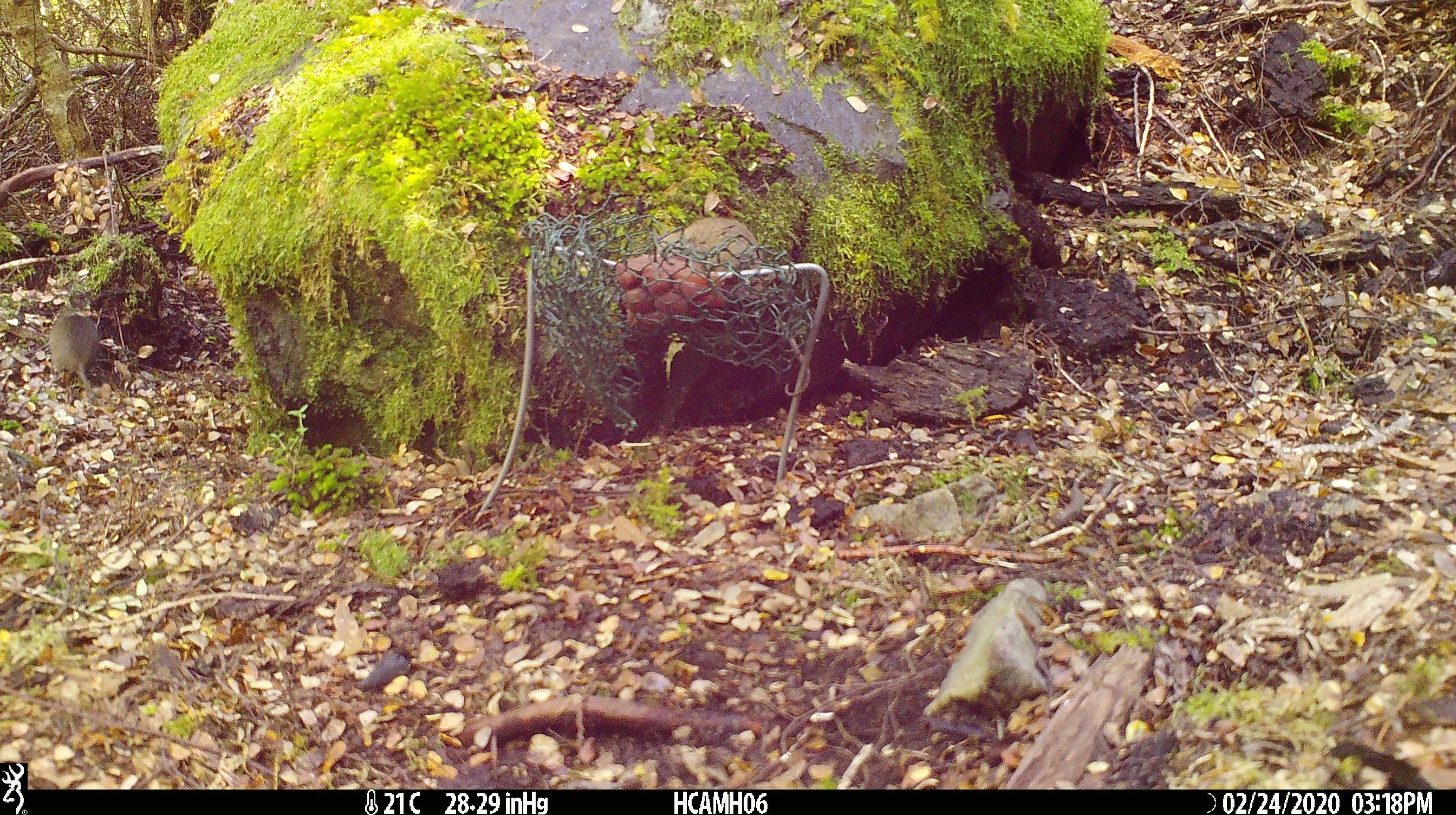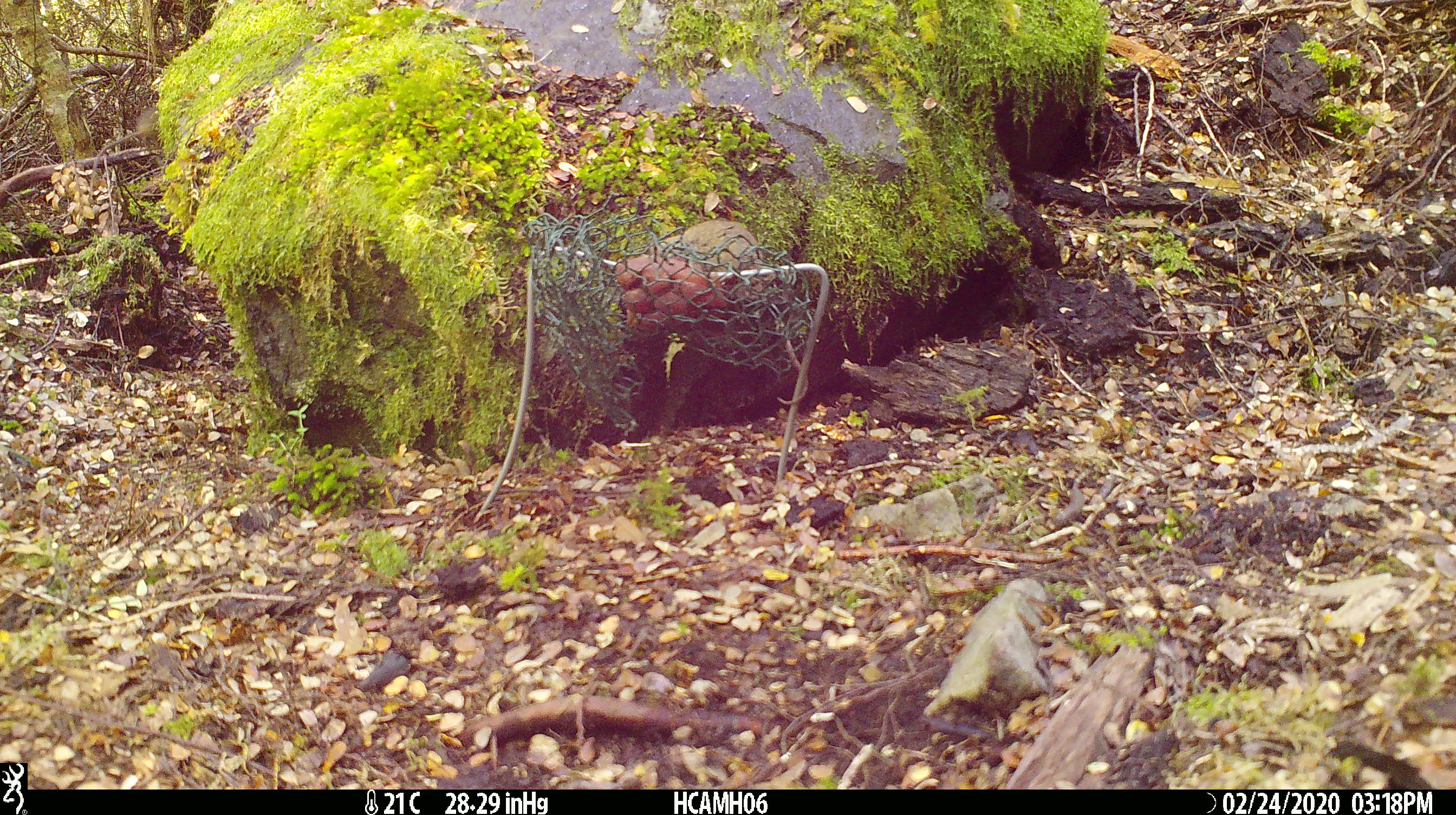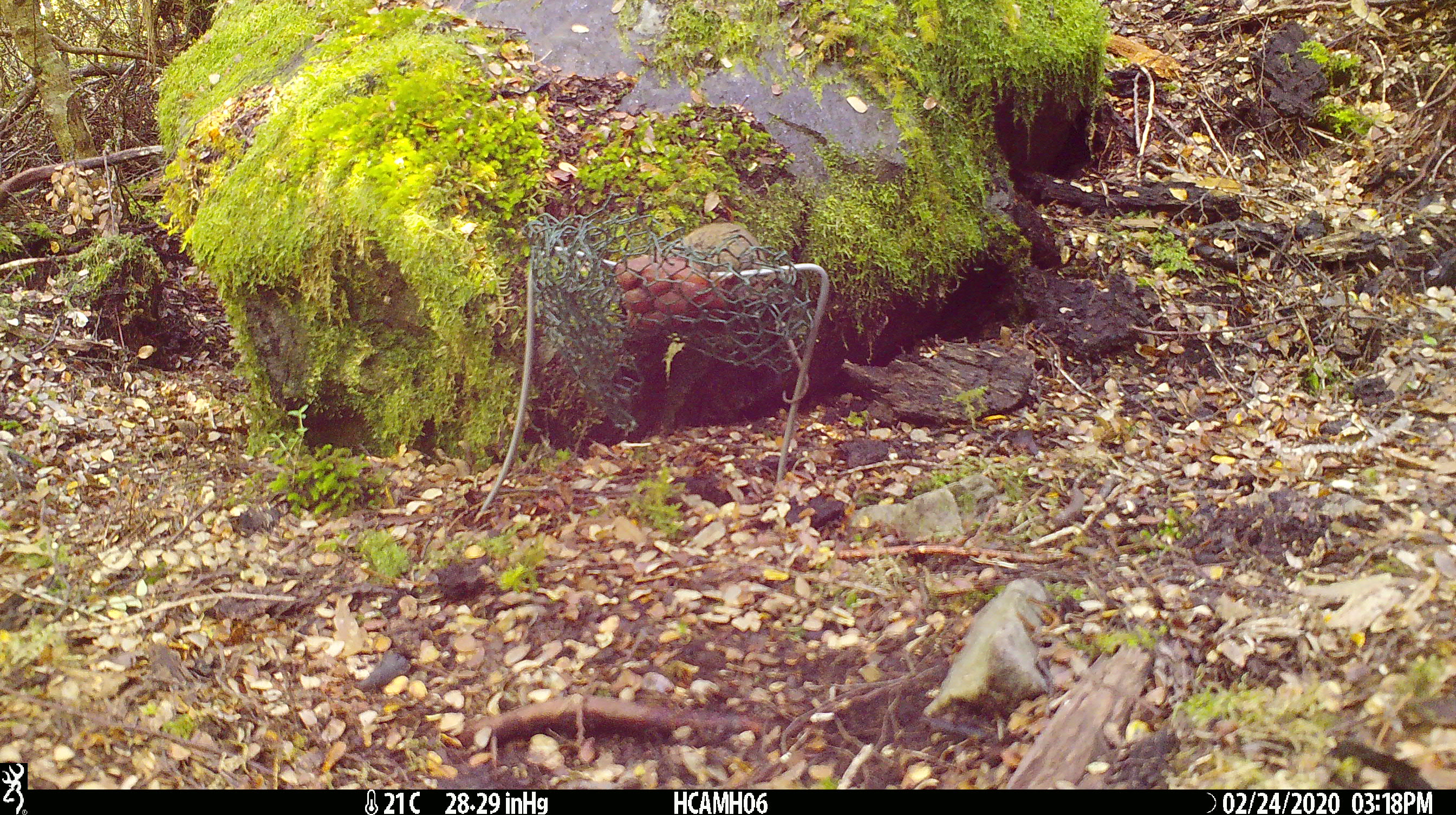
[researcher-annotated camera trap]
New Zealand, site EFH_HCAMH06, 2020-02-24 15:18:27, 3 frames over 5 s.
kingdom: Animalia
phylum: Chordata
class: Mammalia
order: Rodentia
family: Muridae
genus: Mus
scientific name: Mus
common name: mouse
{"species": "mouse (Mus)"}